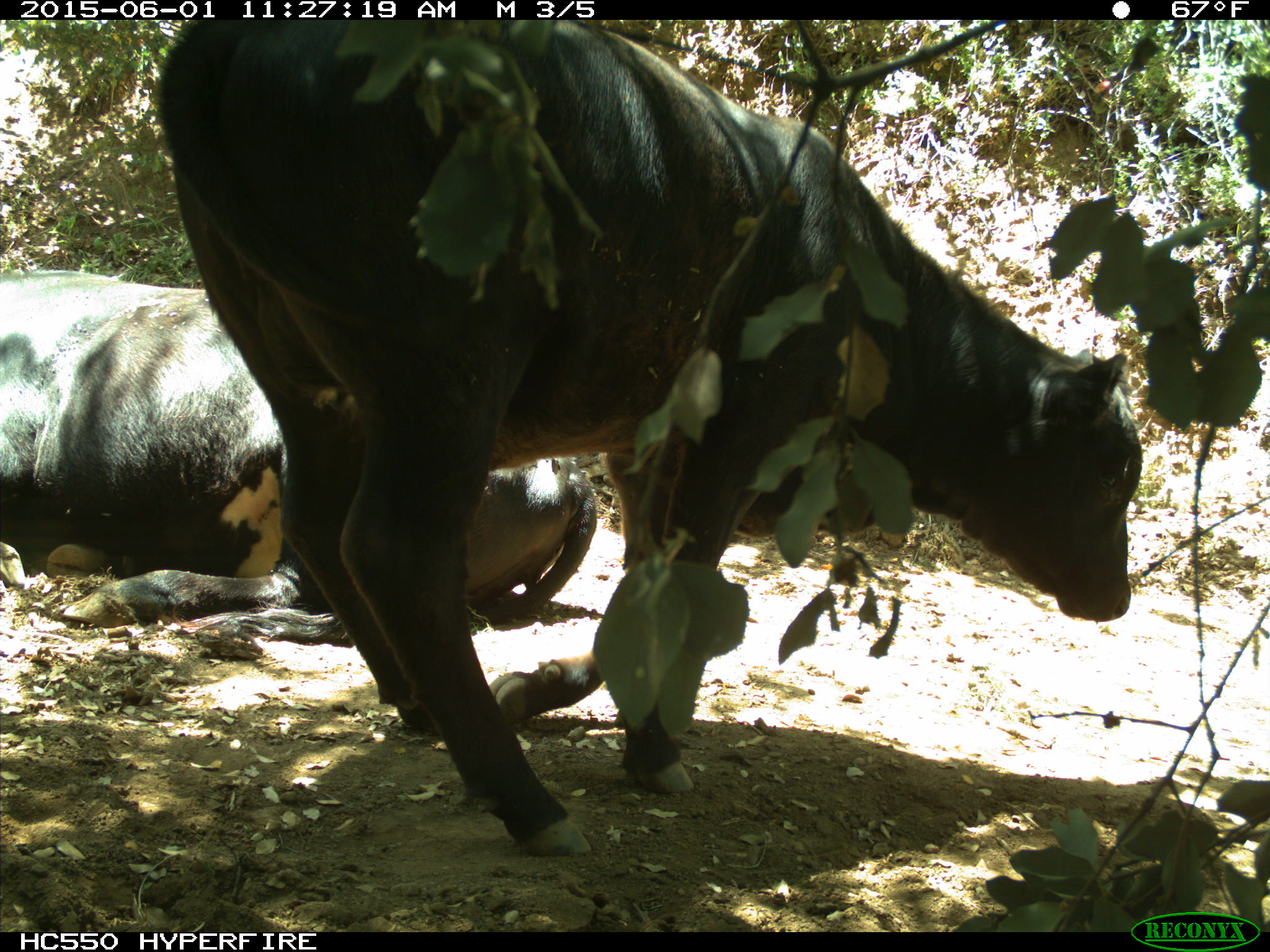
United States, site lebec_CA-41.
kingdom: Animalia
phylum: Chordata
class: Mammalia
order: Artiodactyla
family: Bovidae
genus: Bos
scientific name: Bos taurus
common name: domestic cow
Bos taurus (domestic cow).